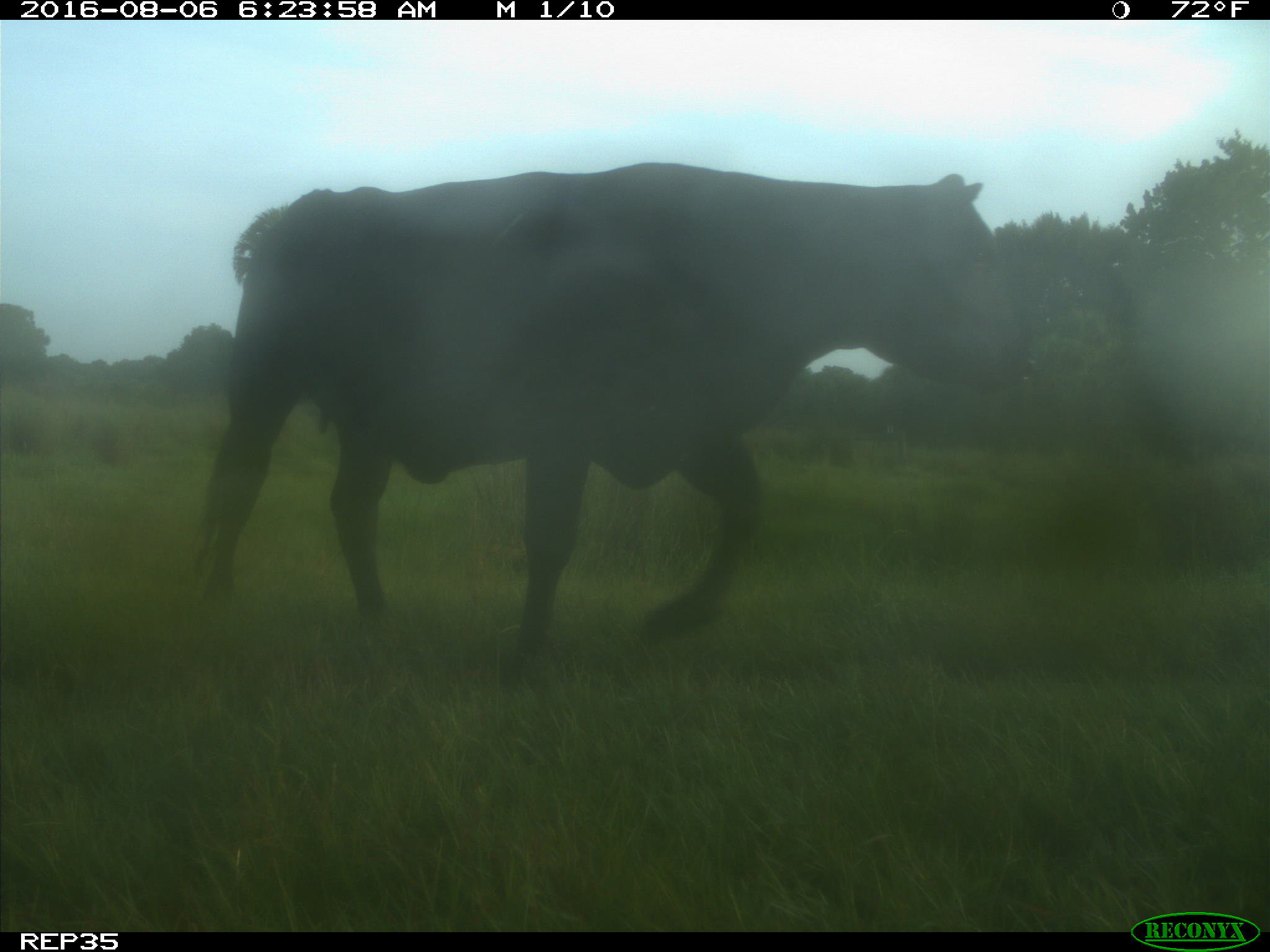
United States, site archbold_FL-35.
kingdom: Animalia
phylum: Chordata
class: Mammalia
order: Artiodactyla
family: Bovidae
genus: Bos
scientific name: Bos taurus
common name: domestic cow